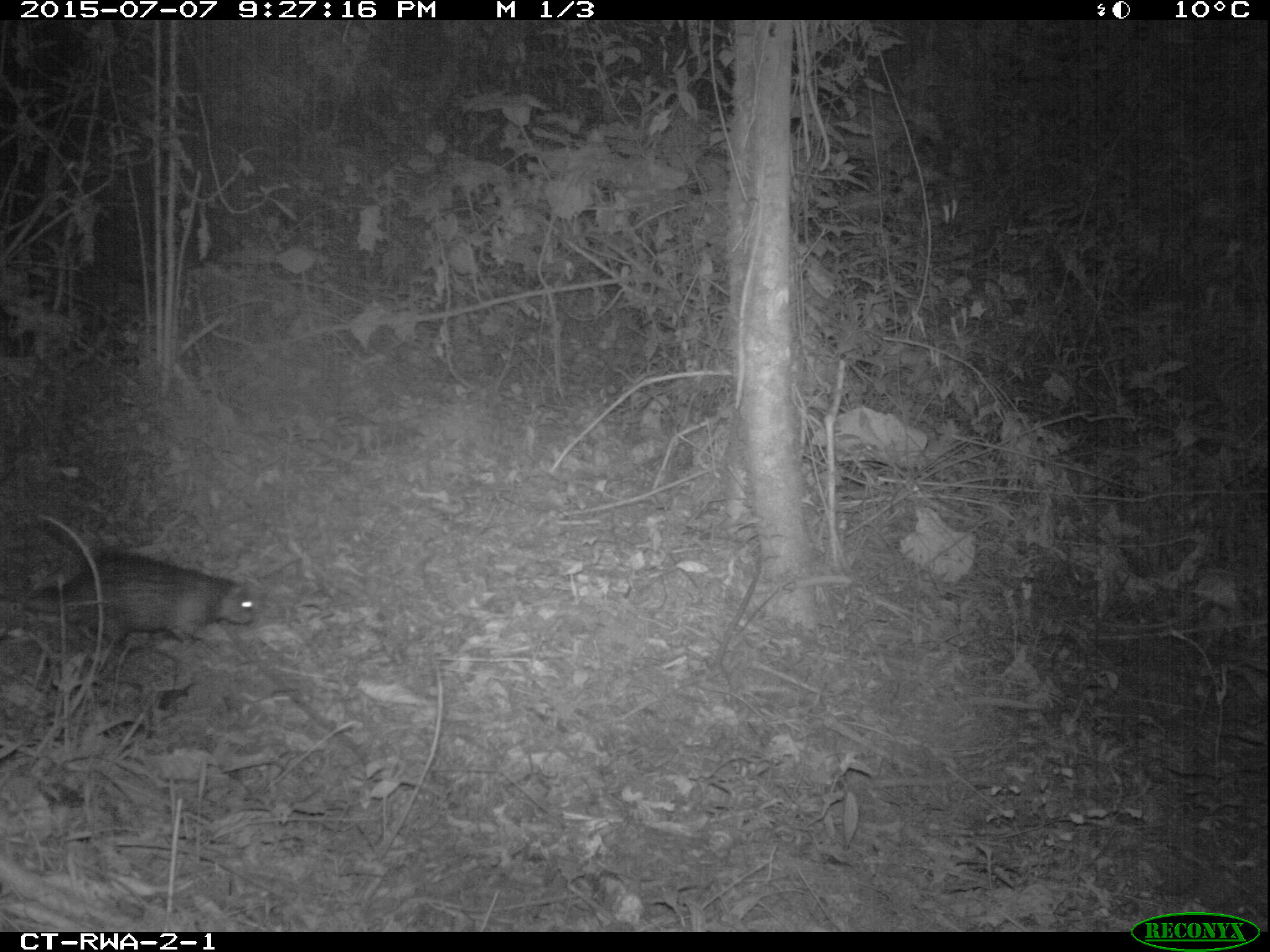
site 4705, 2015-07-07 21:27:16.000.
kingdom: Animalia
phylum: Chordata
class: Mammalia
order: Rodentia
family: Hystricidae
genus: Atherurus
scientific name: Atherurus africanus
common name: african brush-tailed porcupine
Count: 1.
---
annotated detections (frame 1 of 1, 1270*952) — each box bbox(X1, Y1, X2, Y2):
atherurus africanus: bbox(24, 547, 259, 659)